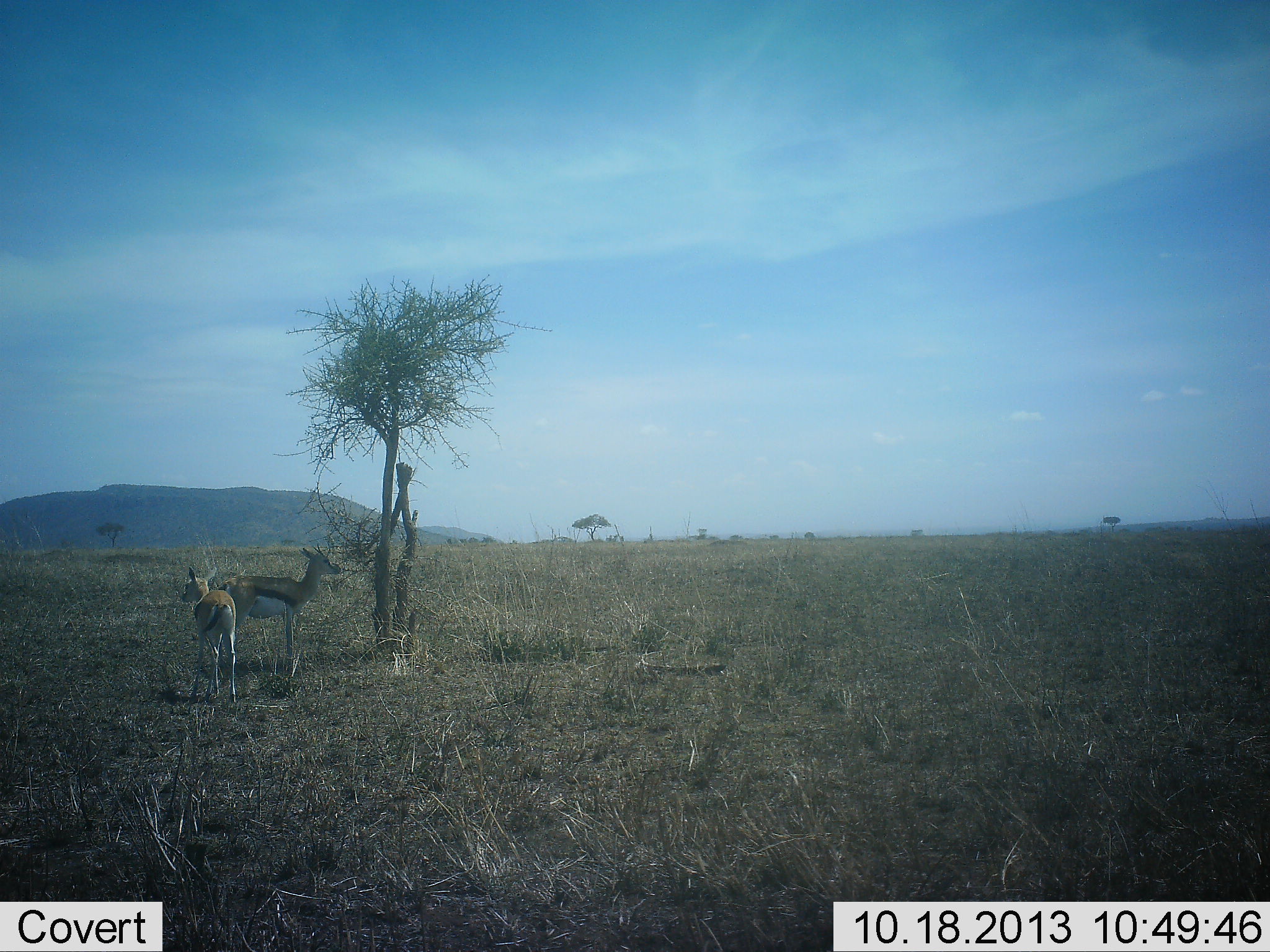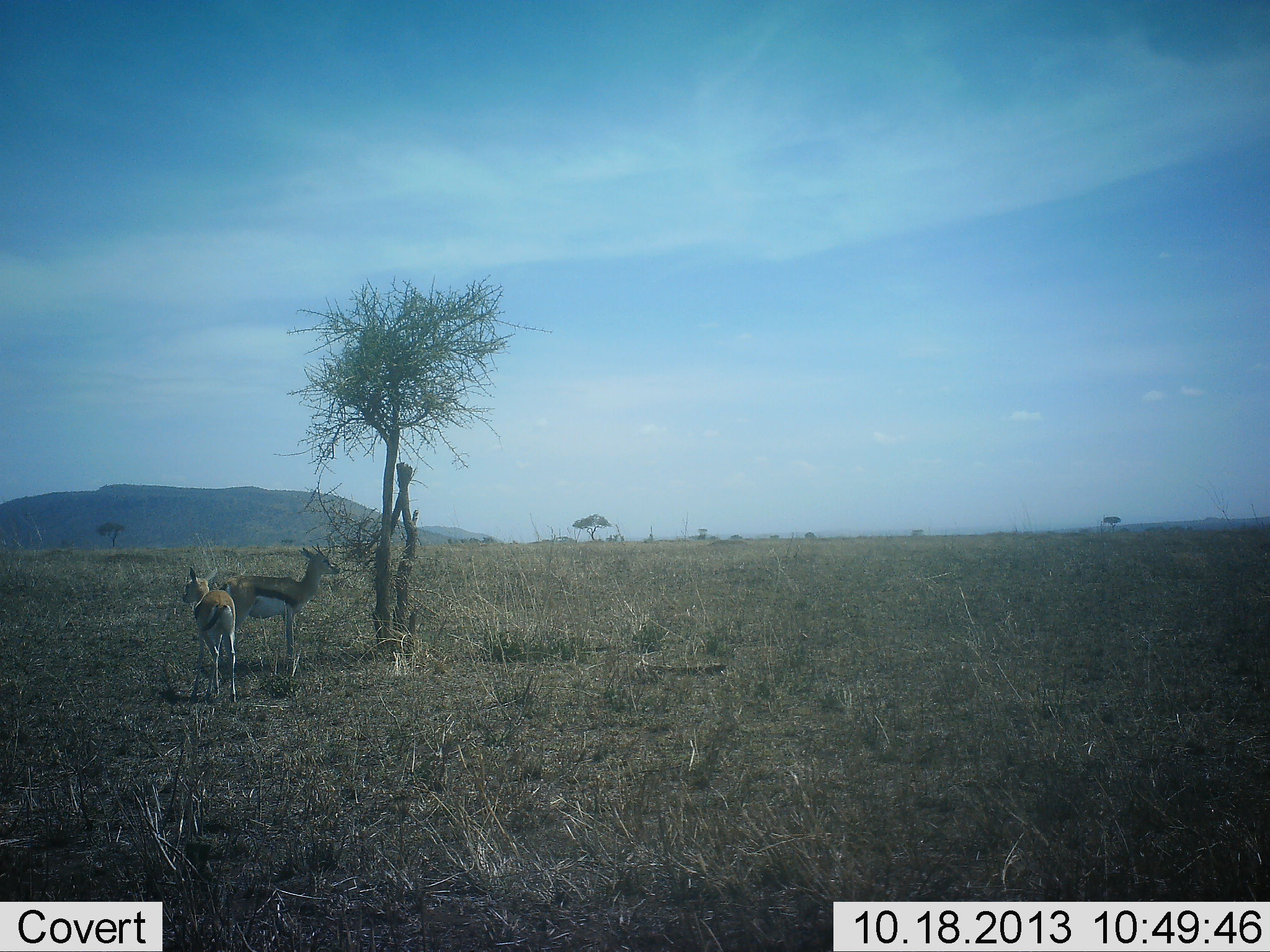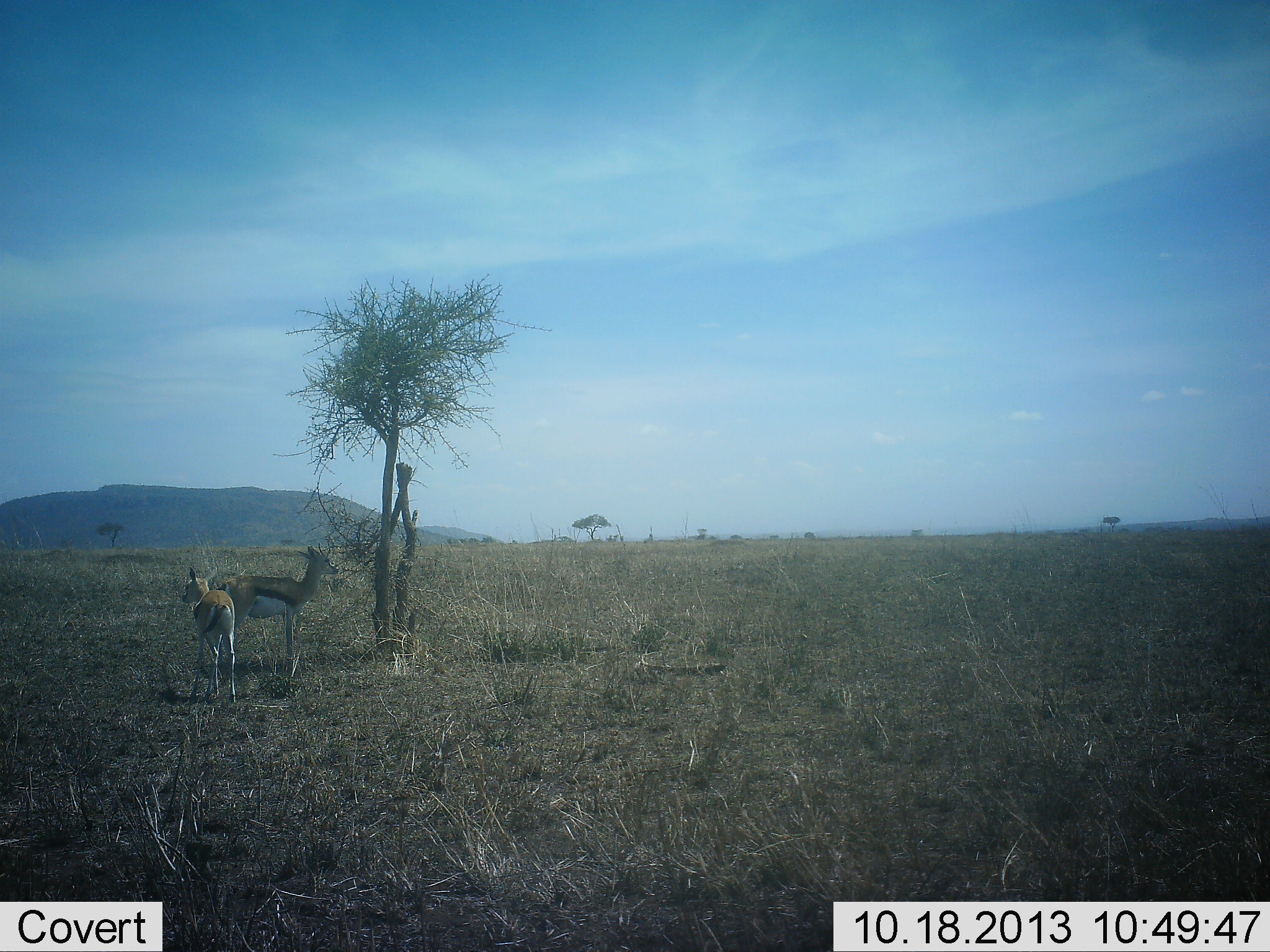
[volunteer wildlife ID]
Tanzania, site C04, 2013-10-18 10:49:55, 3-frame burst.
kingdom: Animalia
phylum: Chordata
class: Mammalia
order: Artiodactyla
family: Bovidae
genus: Eudorcas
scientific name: Eudorcas thomsonii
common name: thomson's gazelle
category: gazellethomsons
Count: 2.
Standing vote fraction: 100%.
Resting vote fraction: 0%.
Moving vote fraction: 0%.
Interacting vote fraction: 0%.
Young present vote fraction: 10%.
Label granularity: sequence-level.